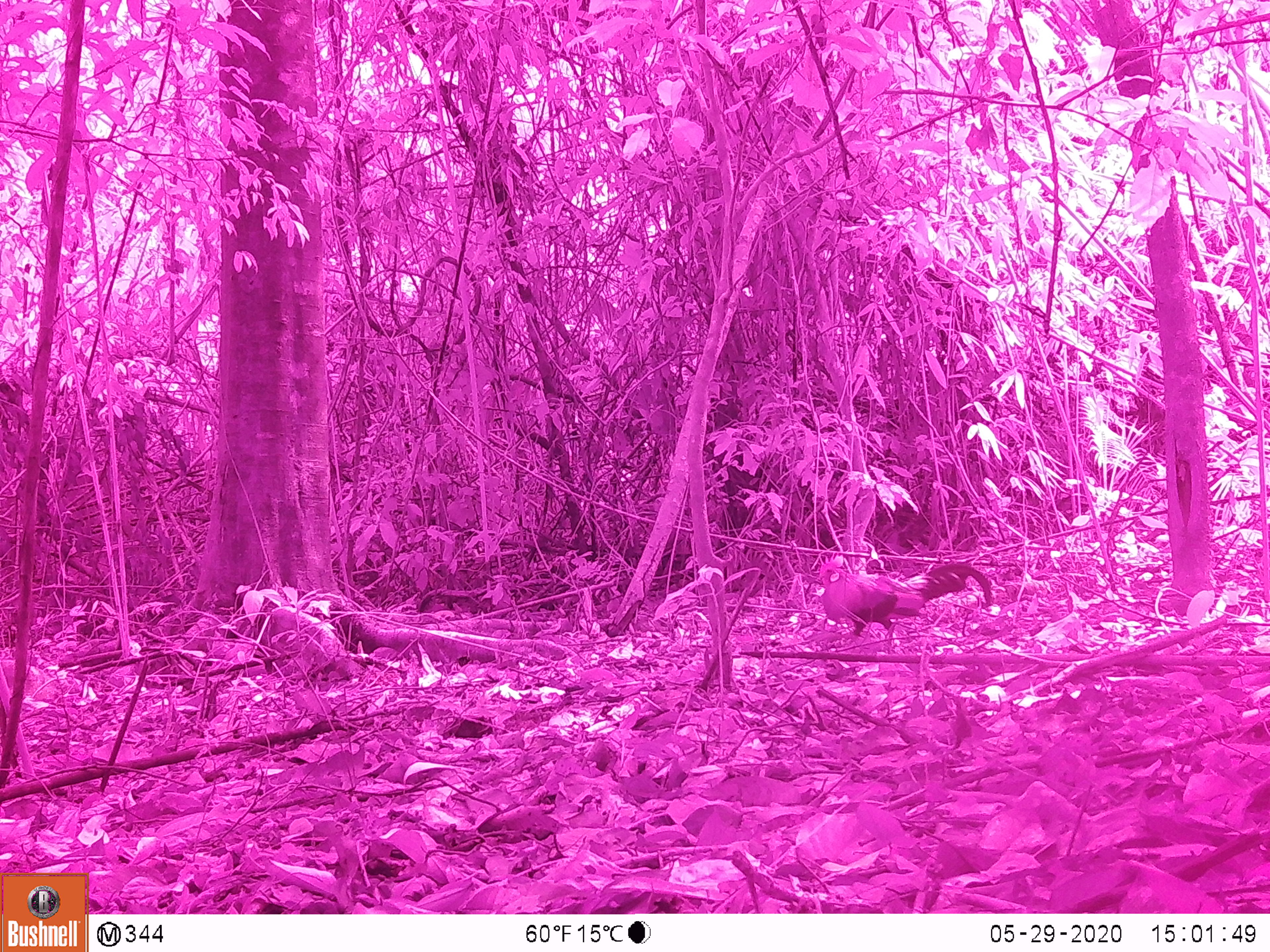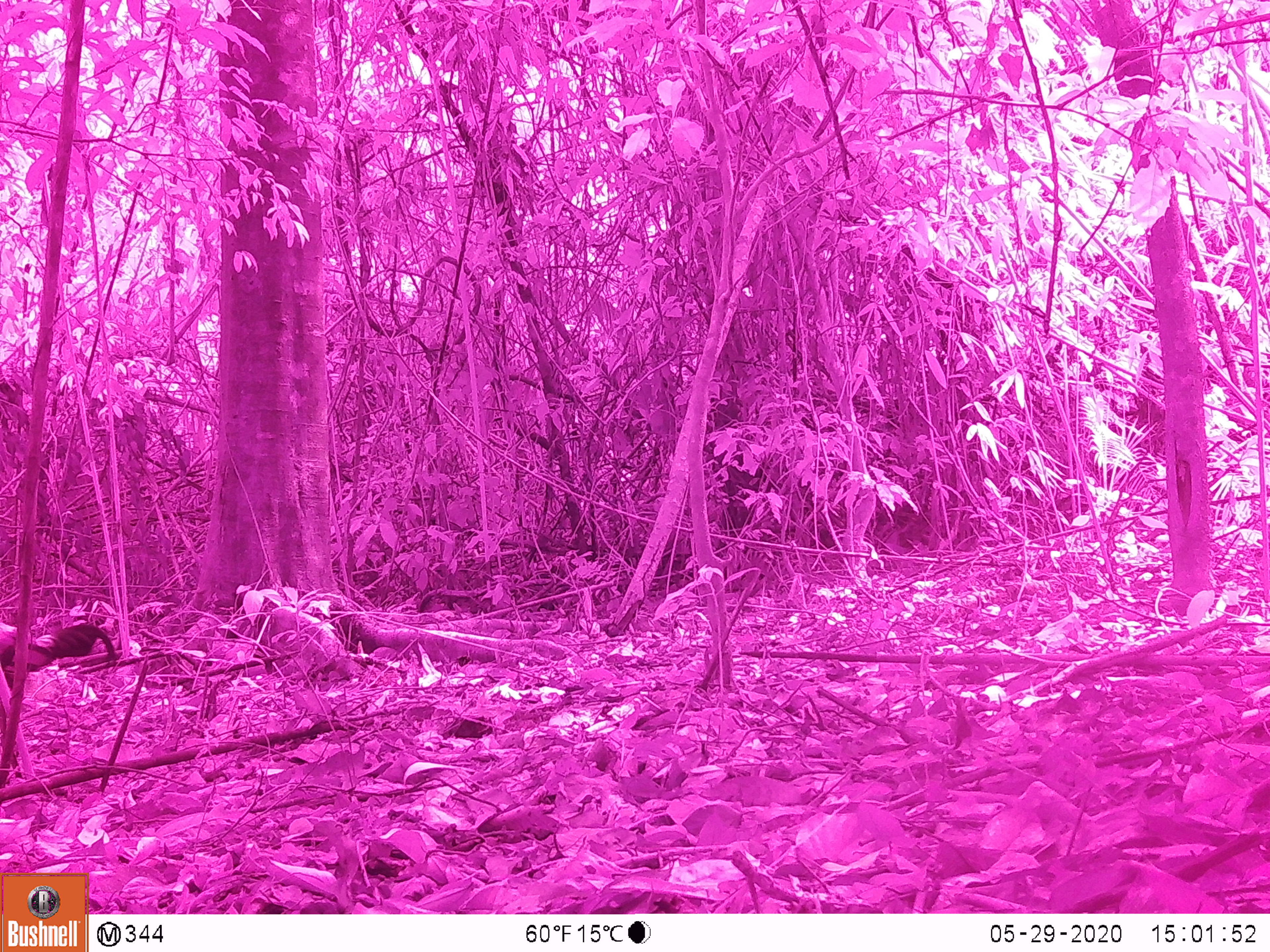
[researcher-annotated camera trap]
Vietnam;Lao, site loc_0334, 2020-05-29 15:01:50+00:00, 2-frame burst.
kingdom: Animalia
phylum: Chordata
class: Aves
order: Galliformes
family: Phasianidae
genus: Gallus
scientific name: Gallus gallus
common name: red junglefowl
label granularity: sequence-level